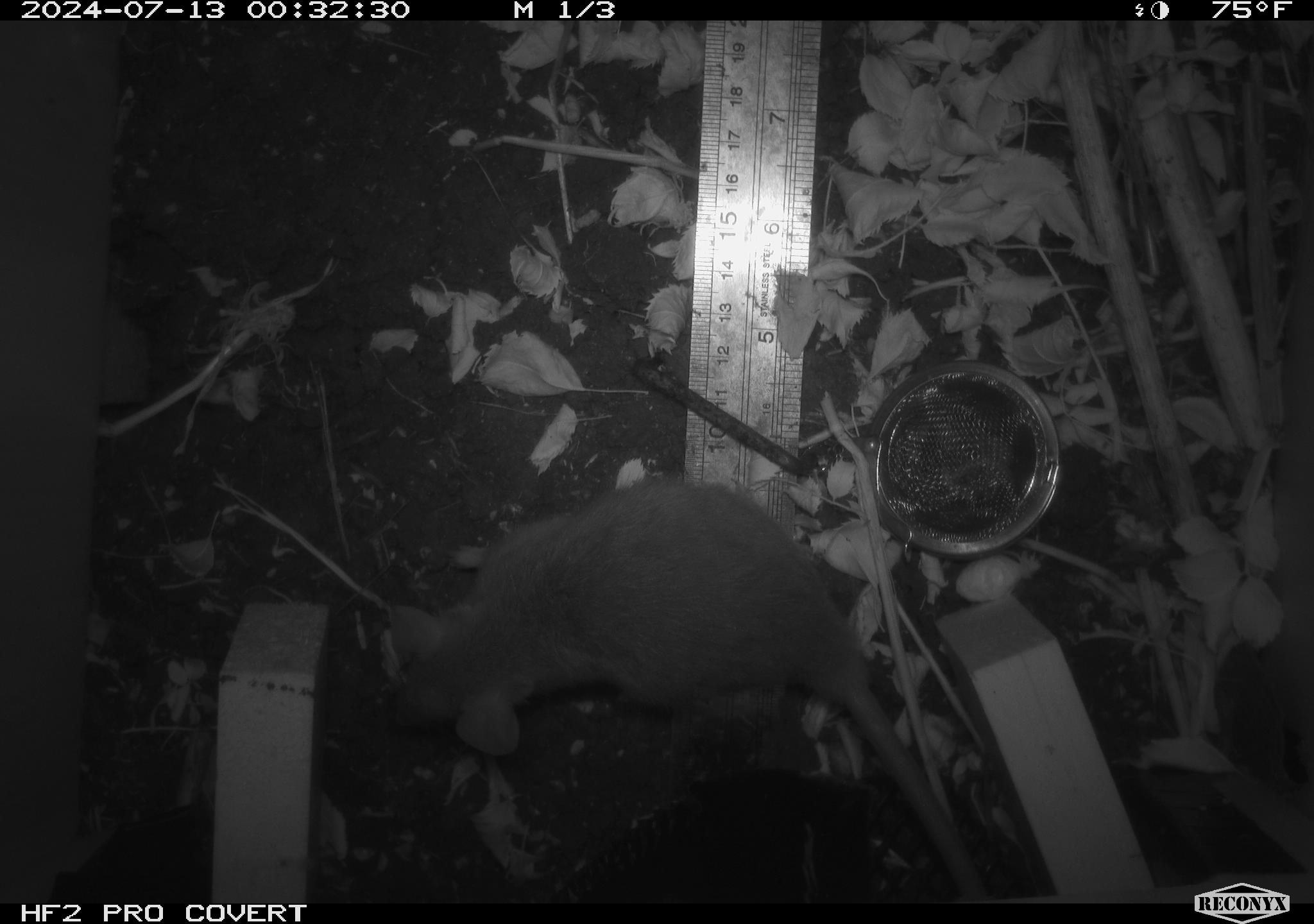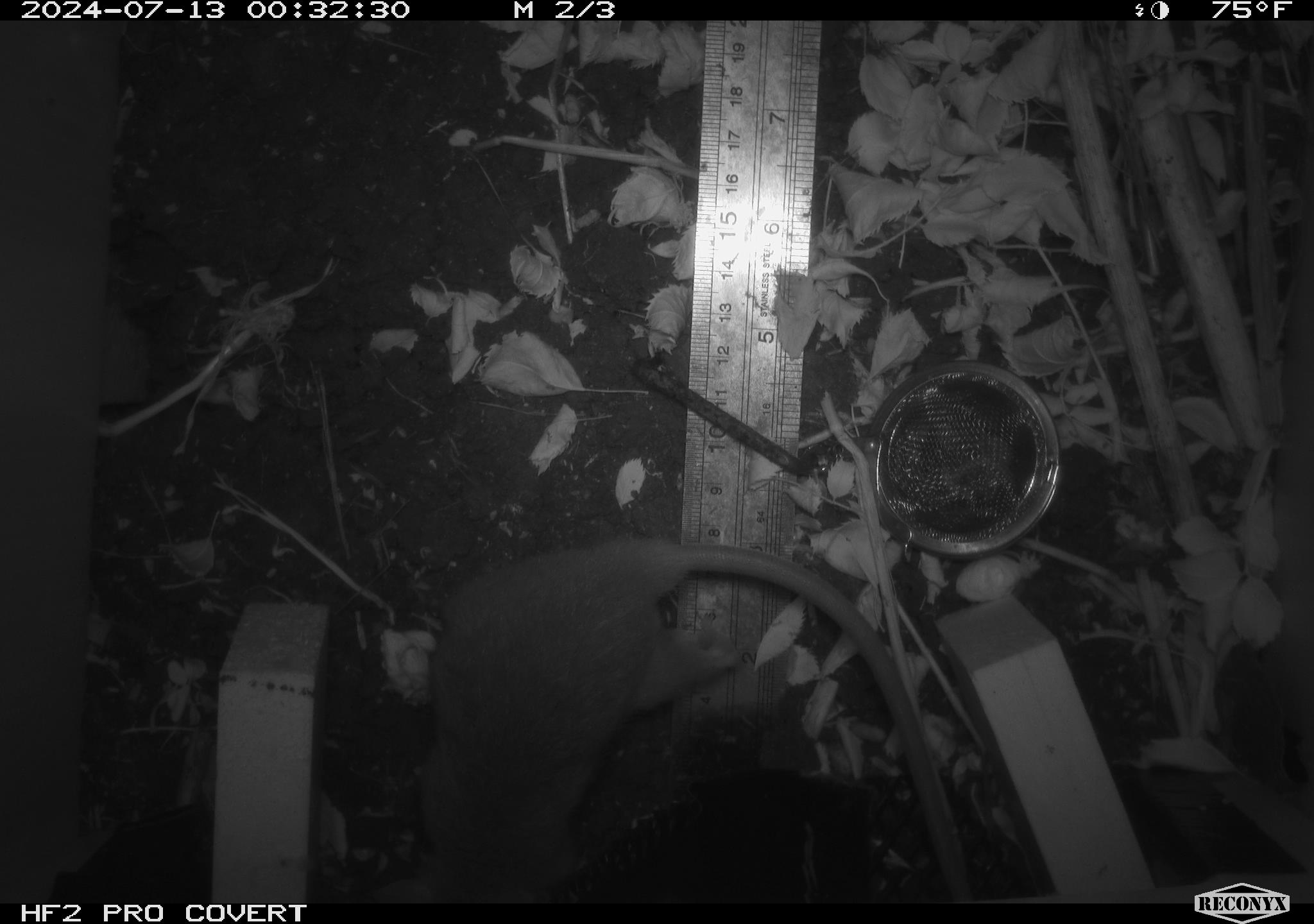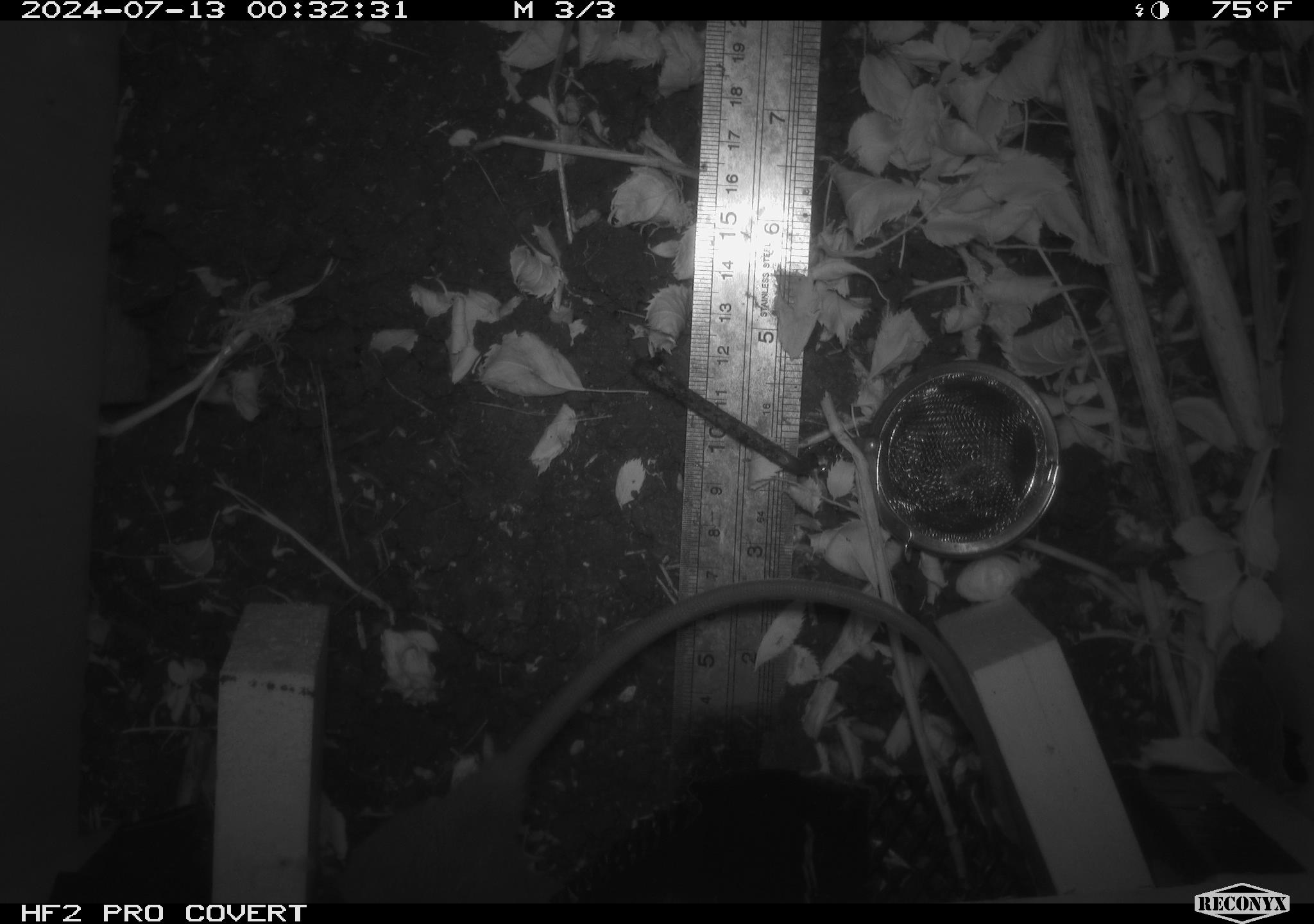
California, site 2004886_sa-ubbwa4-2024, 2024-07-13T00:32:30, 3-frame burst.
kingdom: Animalia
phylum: Chordata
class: Mammalia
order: Rodentia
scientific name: Rodentia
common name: woodrat or rat or mouse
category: woodrat or rat or mouse species